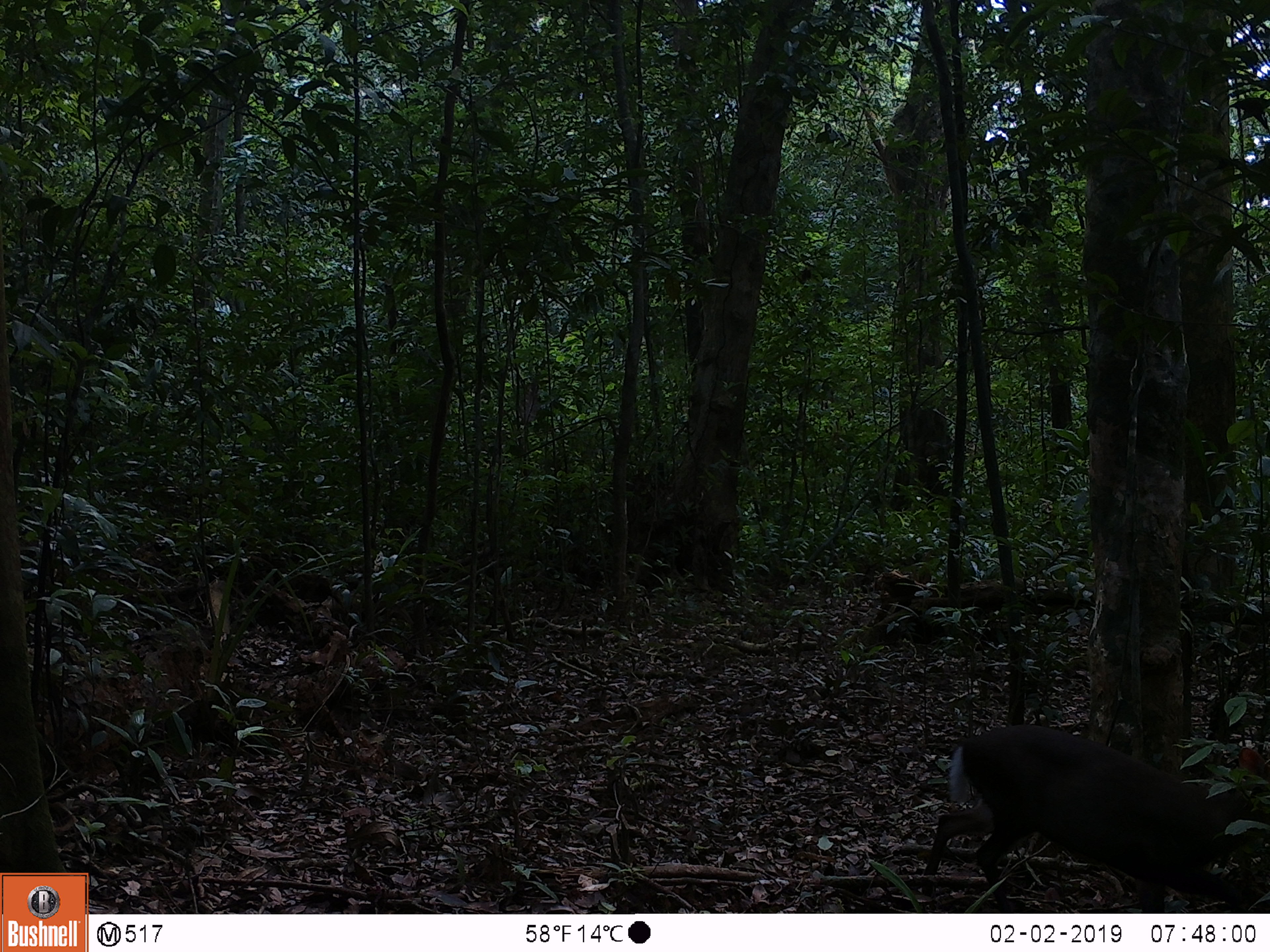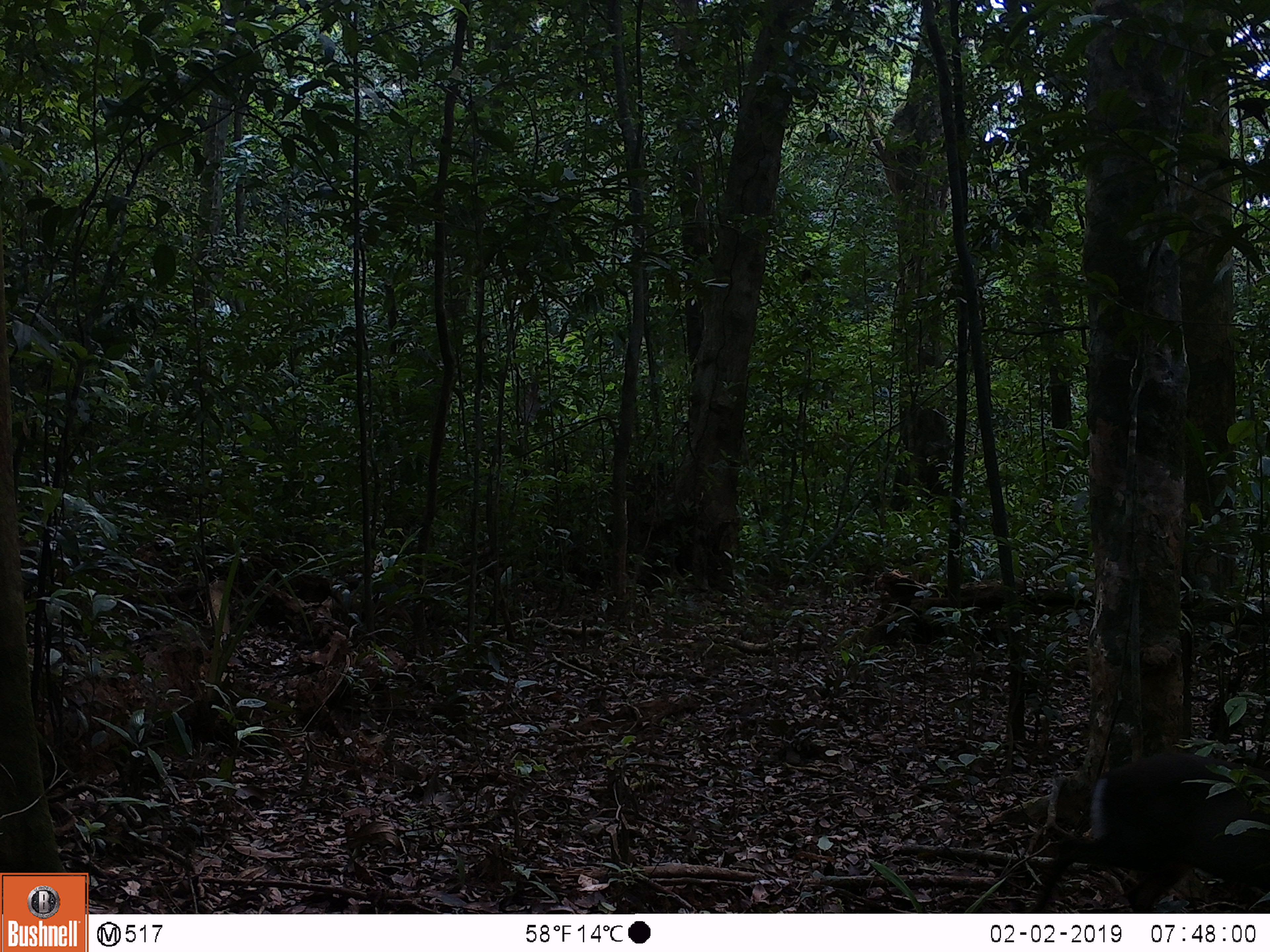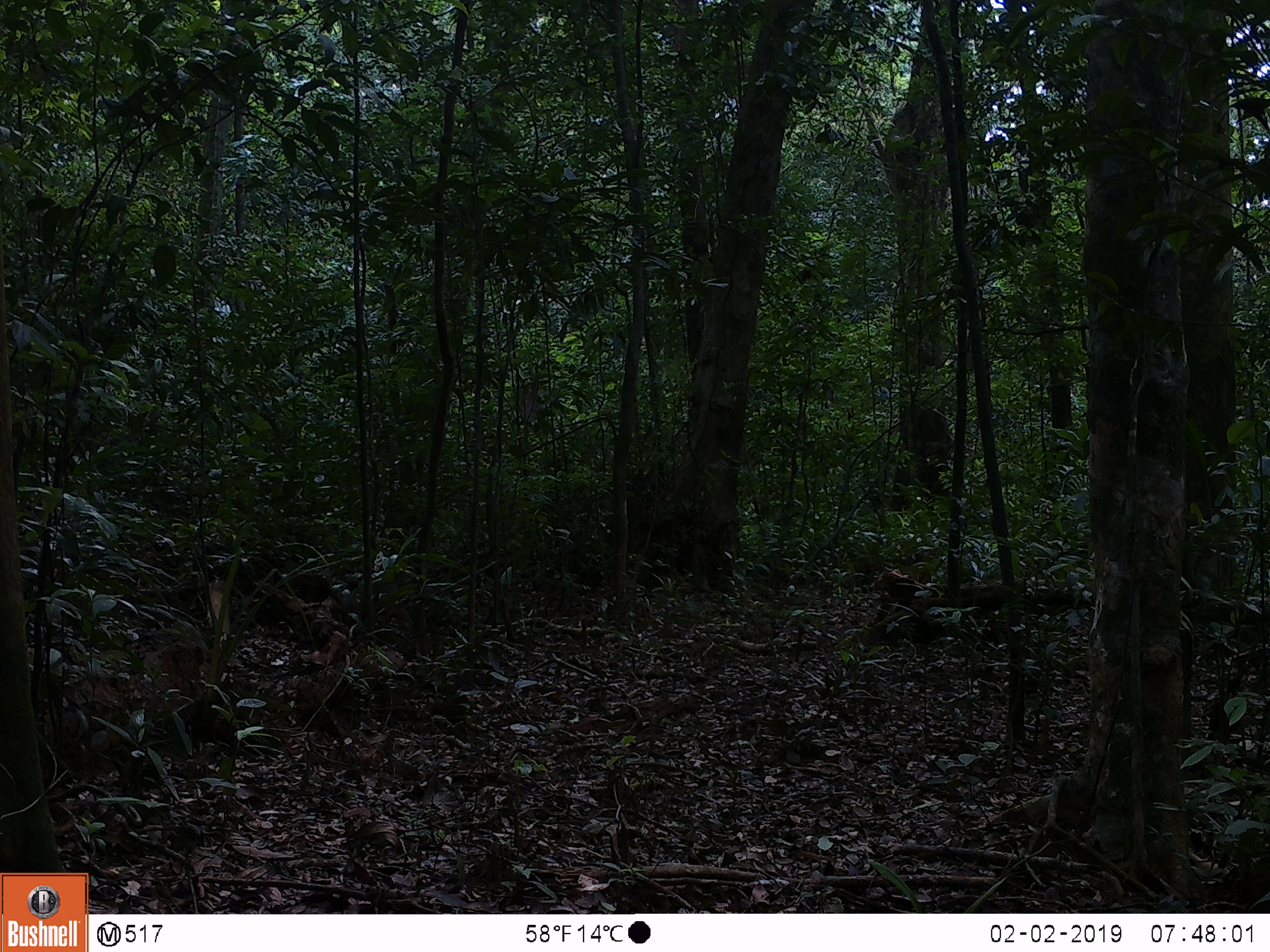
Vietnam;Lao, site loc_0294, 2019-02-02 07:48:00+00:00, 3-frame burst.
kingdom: Animalia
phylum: Chordata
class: Mammalia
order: Artiodactyla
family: Cervidae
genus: Muntiacus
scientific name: Muntiacus rooseveltorum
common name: roosevelt's muntjac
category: roosevelts muntjac group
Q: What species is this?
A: Roosevelts muntjac group (roosevelt's muntjac) (Muntiacus rooseveltorum).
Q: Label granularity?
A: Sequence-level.